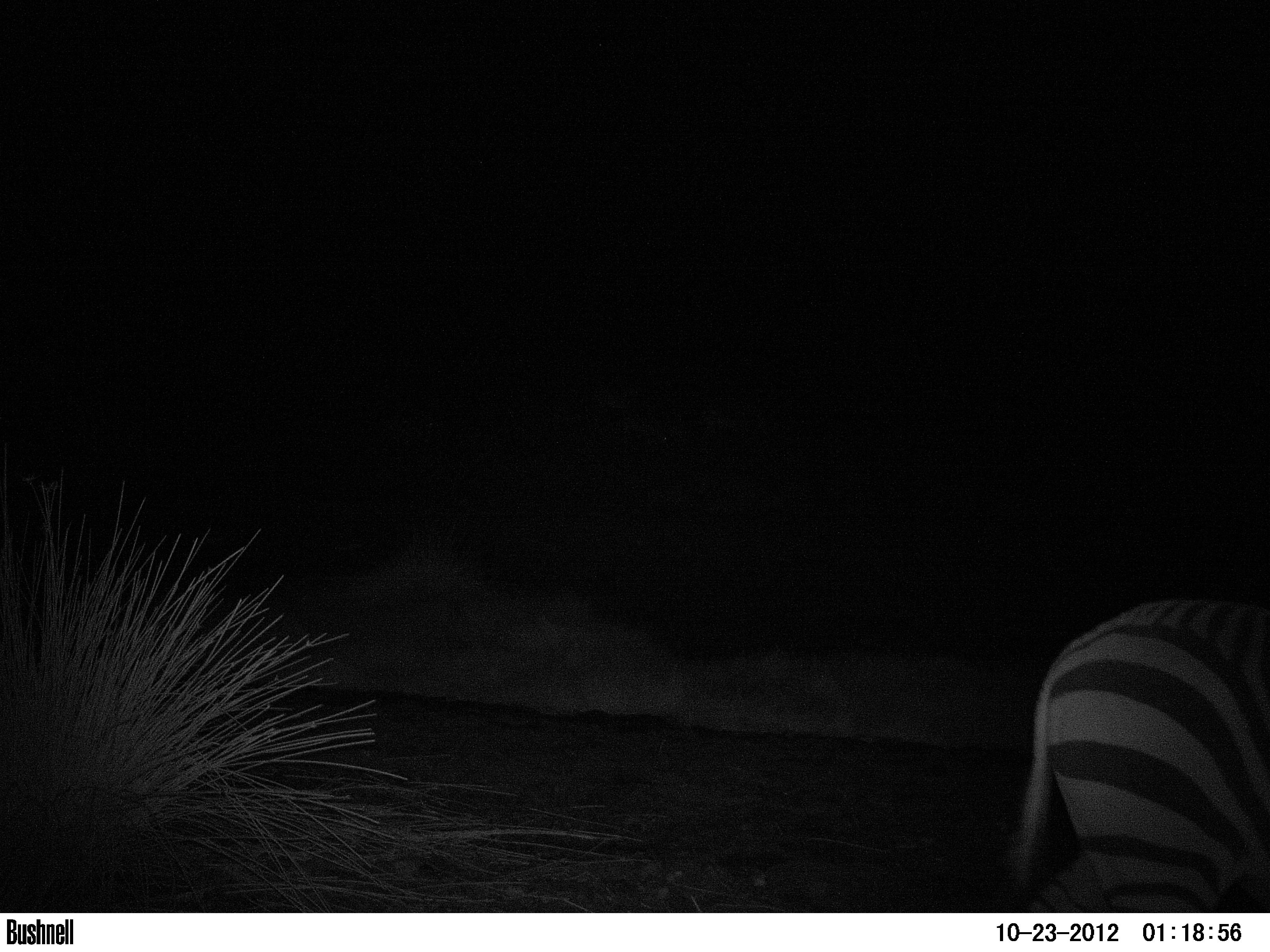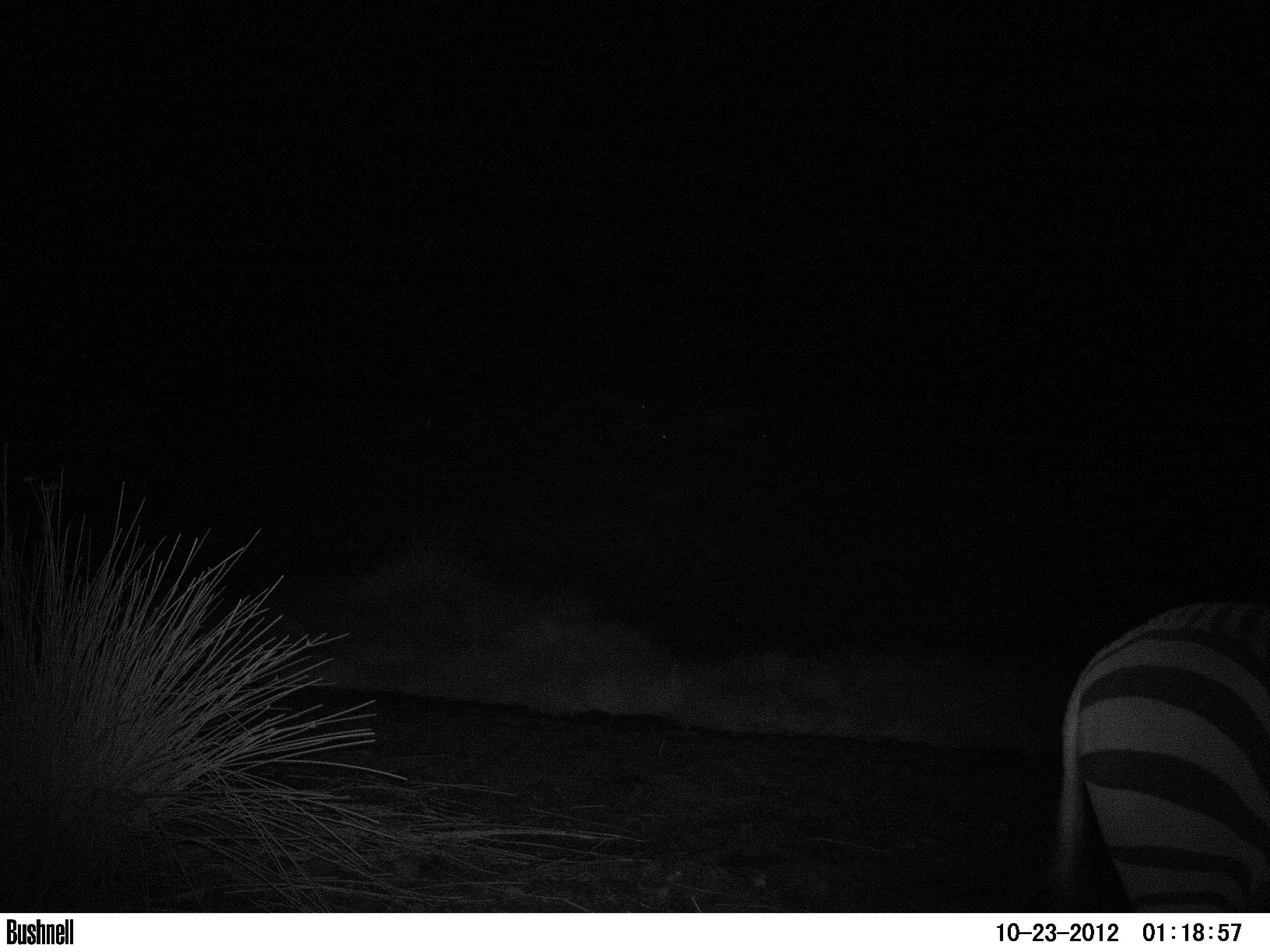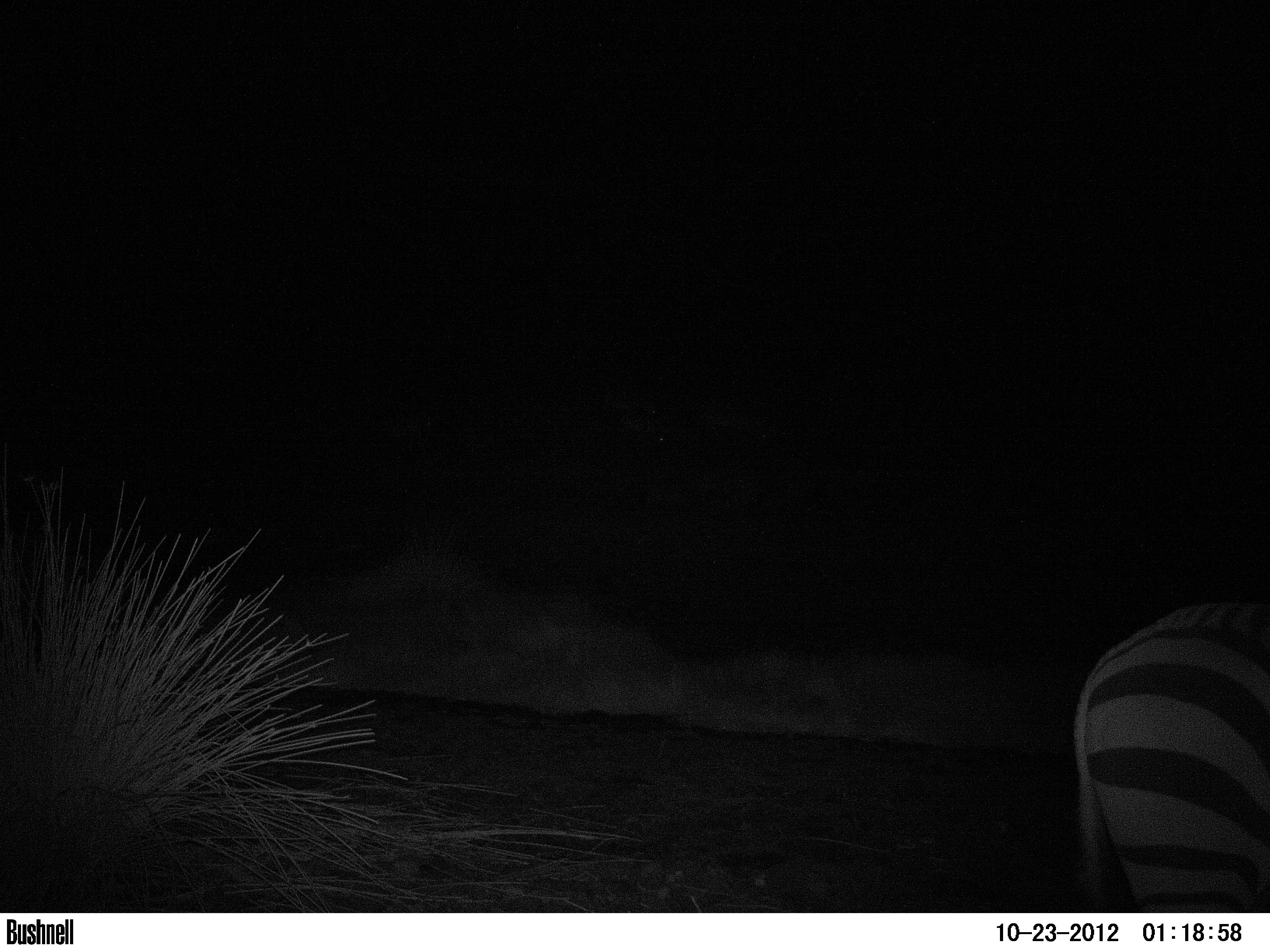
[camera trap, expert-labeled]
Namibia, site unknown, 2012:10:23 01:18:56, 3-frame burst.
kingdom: Animalia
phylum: Chordata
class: Mammalia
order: Perissodactyla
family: Equidae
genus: Equus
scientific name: Equus zebra hartmannae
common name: hartmann's mountain zebra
Equus zebra hartmannae (hartmann's mountain zebra).